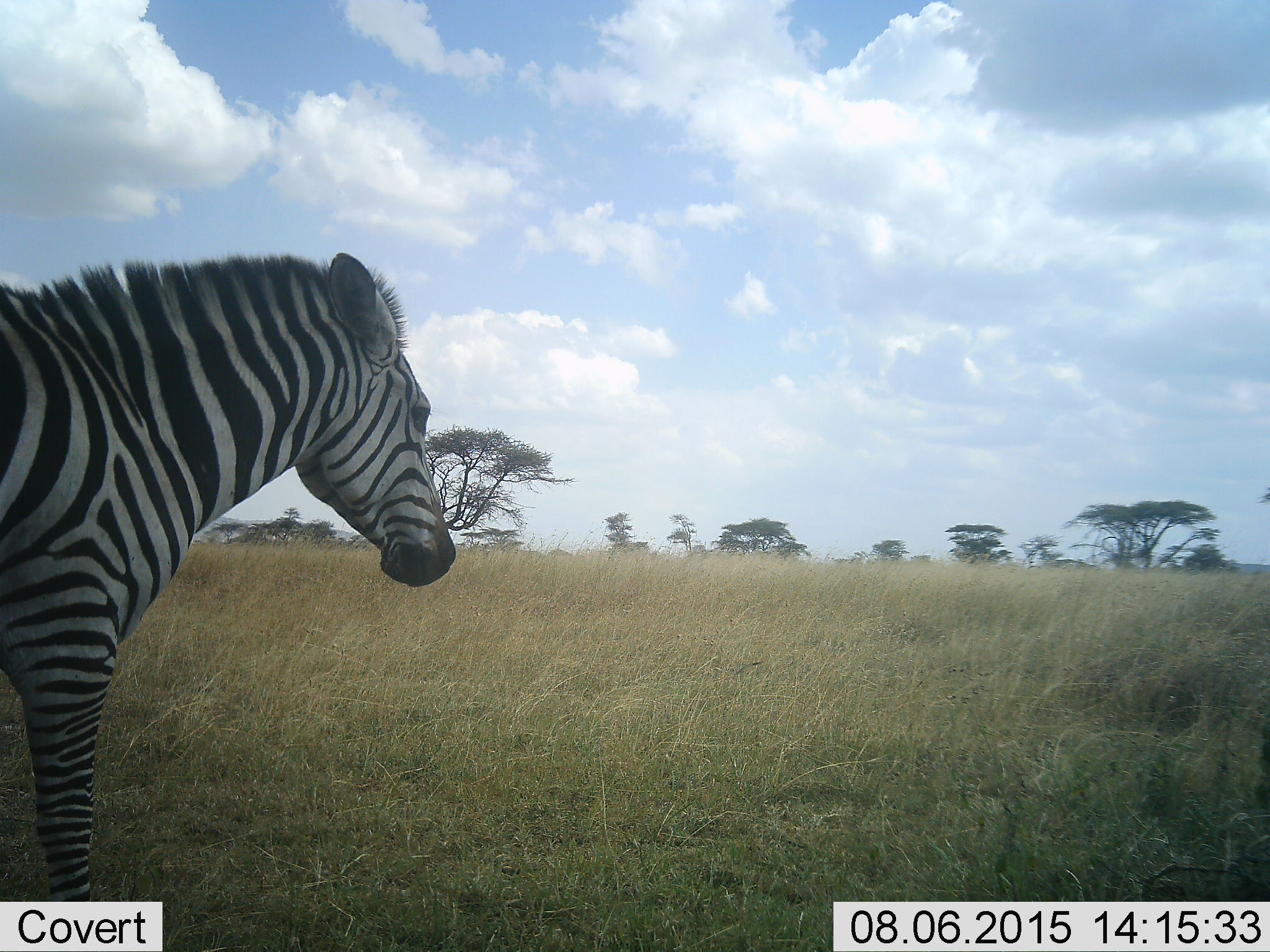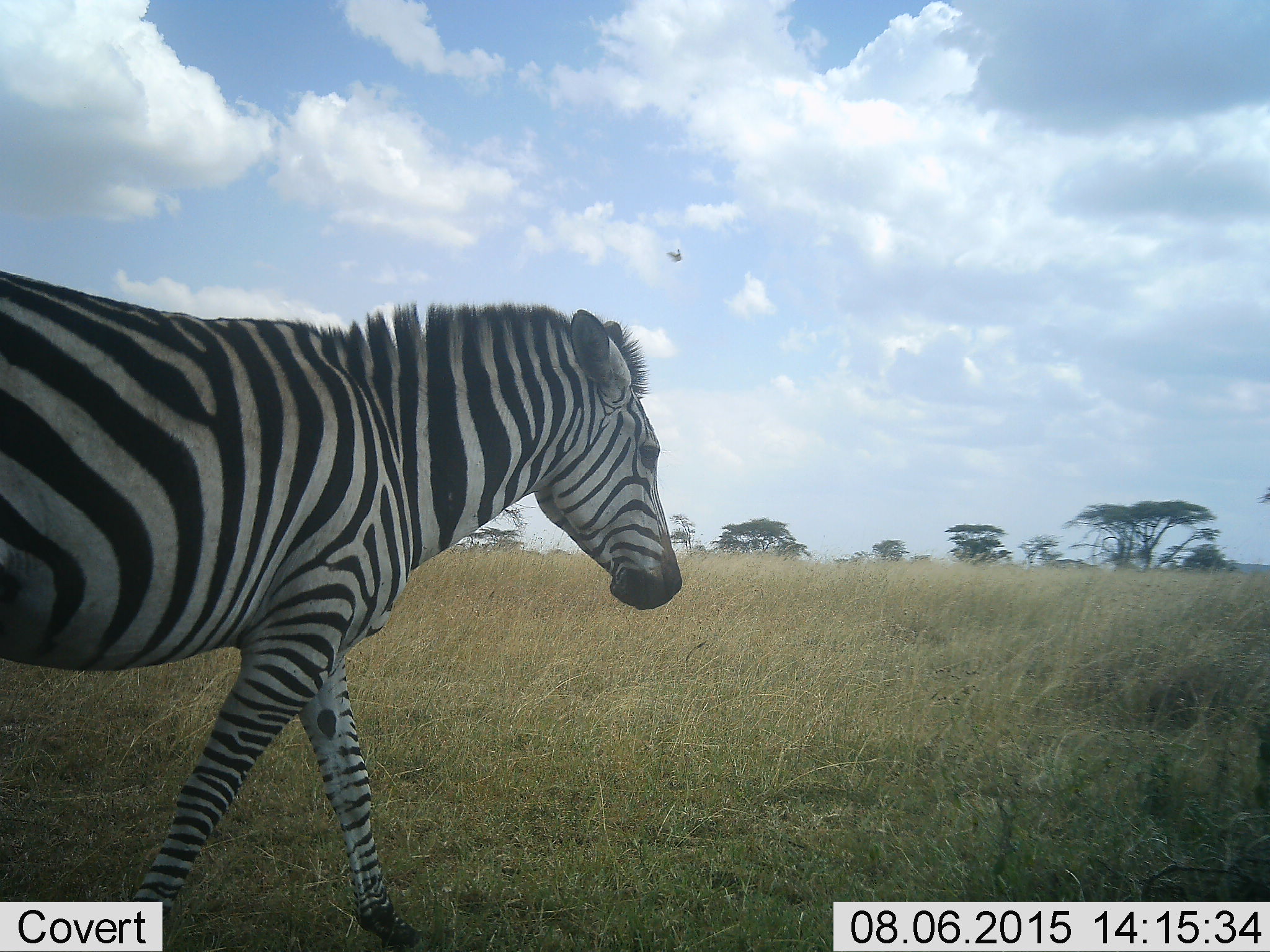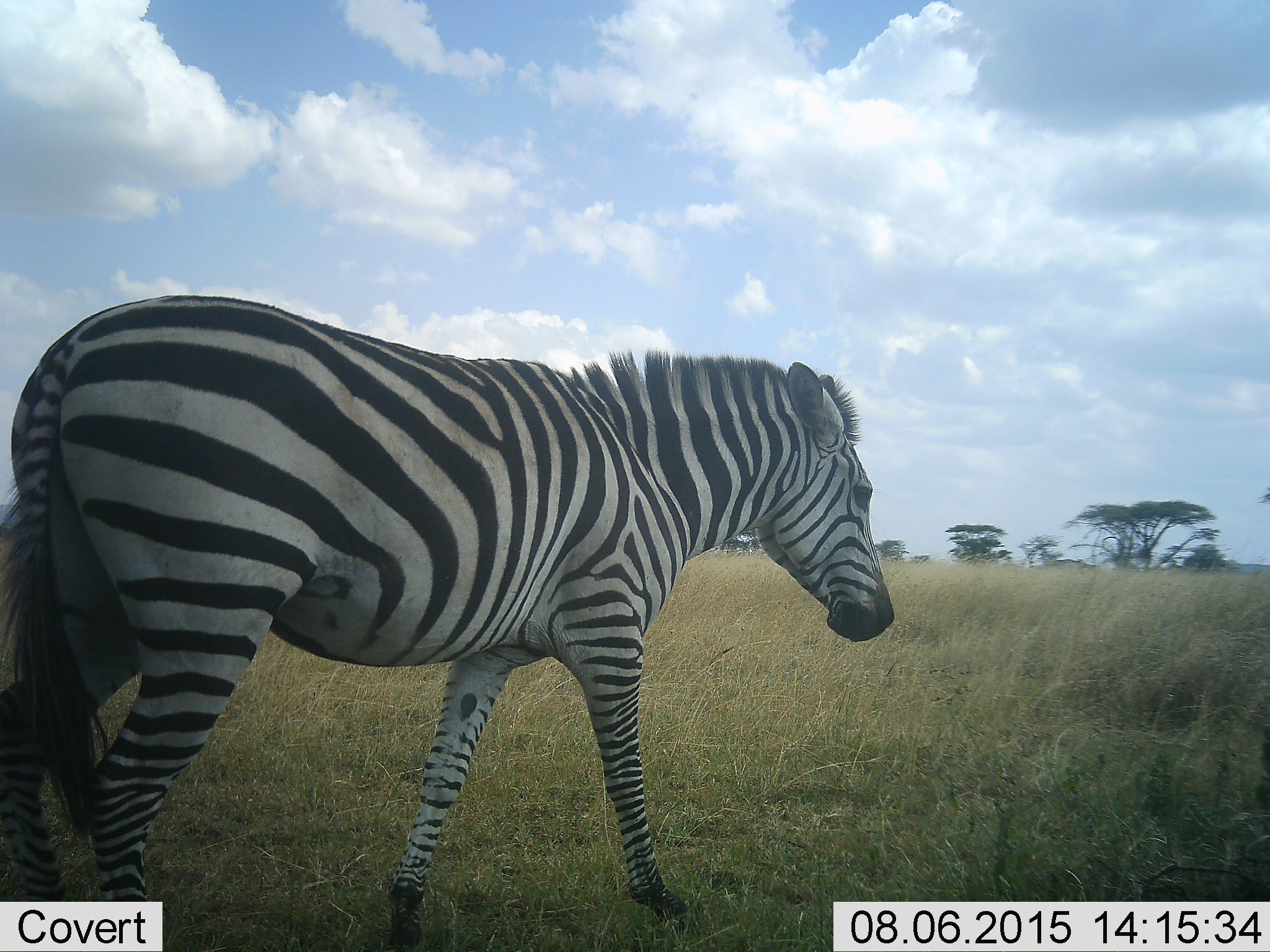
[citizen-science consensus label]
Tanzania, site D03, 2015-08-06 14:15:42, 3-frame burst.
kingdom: Animalia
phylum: Chordata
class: Mammalia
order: Perissodactyla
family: Equidae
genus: Equus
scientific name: Equus quagga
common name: plains zebra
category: zebra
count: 1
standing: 20%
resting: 0%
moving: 80%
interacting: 0%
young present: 0%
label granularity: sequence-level